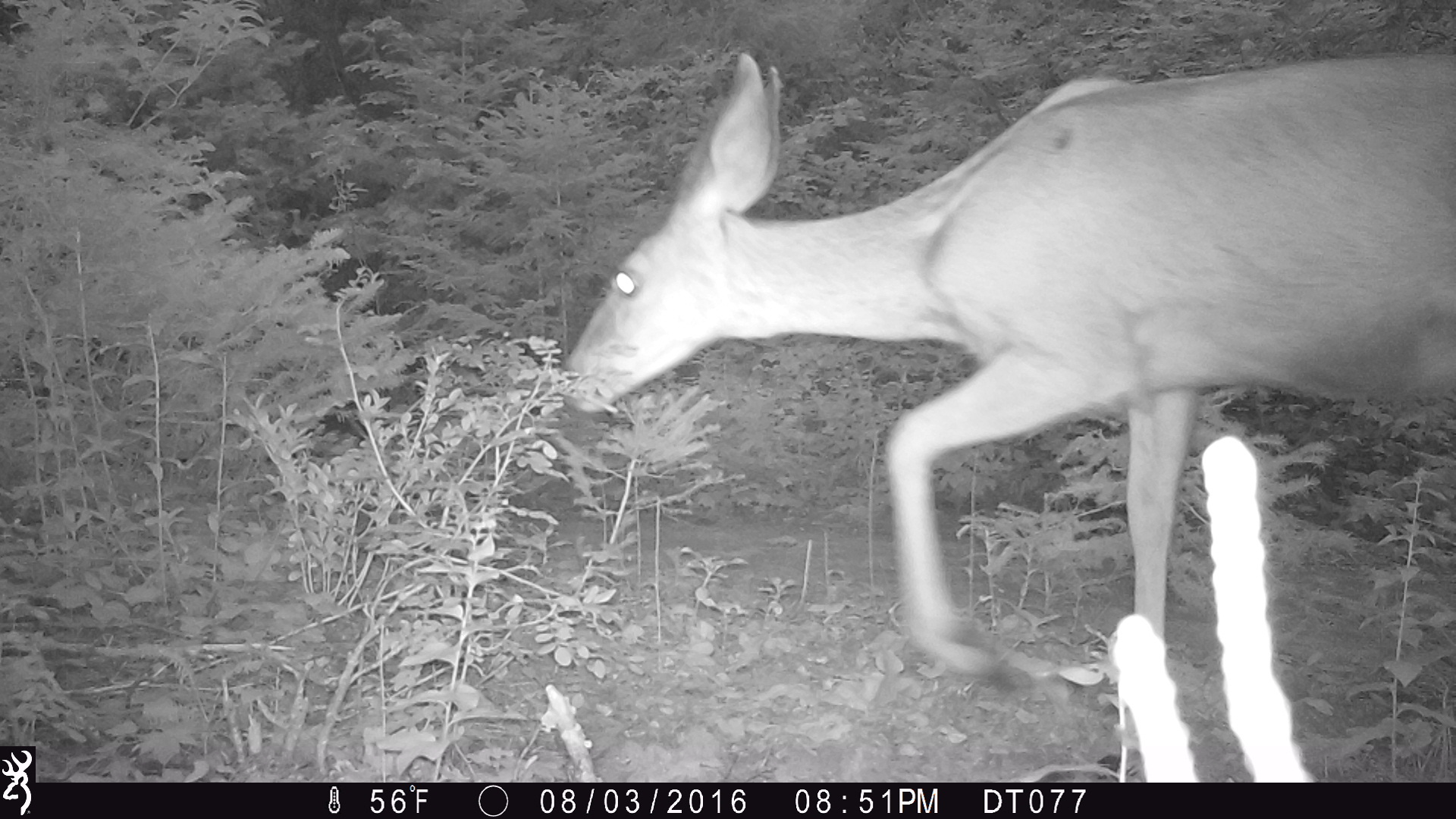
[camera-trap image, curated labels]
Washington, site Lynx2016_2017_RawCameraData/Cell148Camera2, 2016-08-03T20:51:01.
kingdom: Animalia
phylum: Chordata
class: Mammalia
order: Artiodactyla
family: Cervidae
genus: Odocoileus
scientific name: Odocoileus hemionus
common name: mule deer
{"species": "Odocoileus hemionus (mule deer)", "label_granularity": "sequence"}